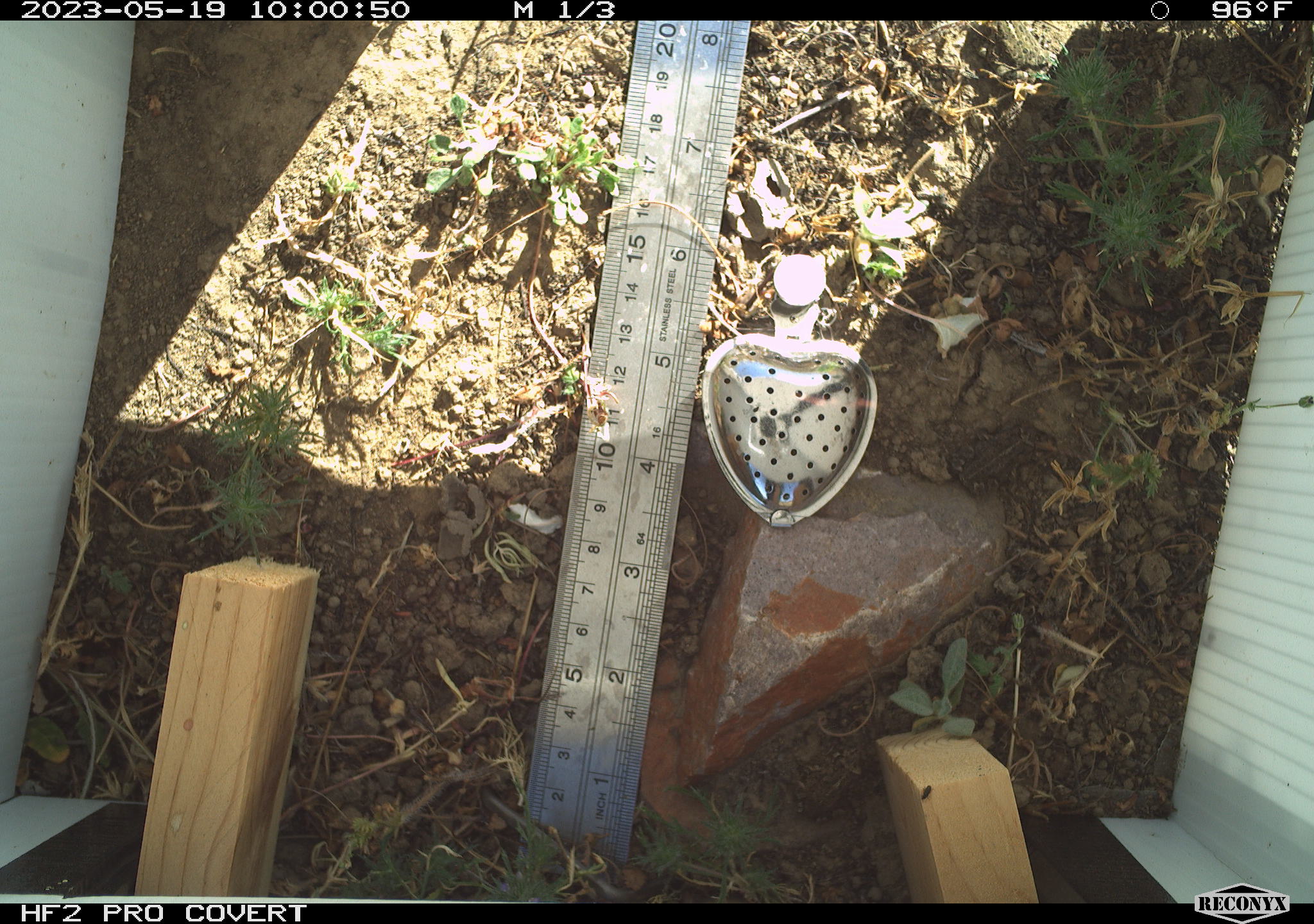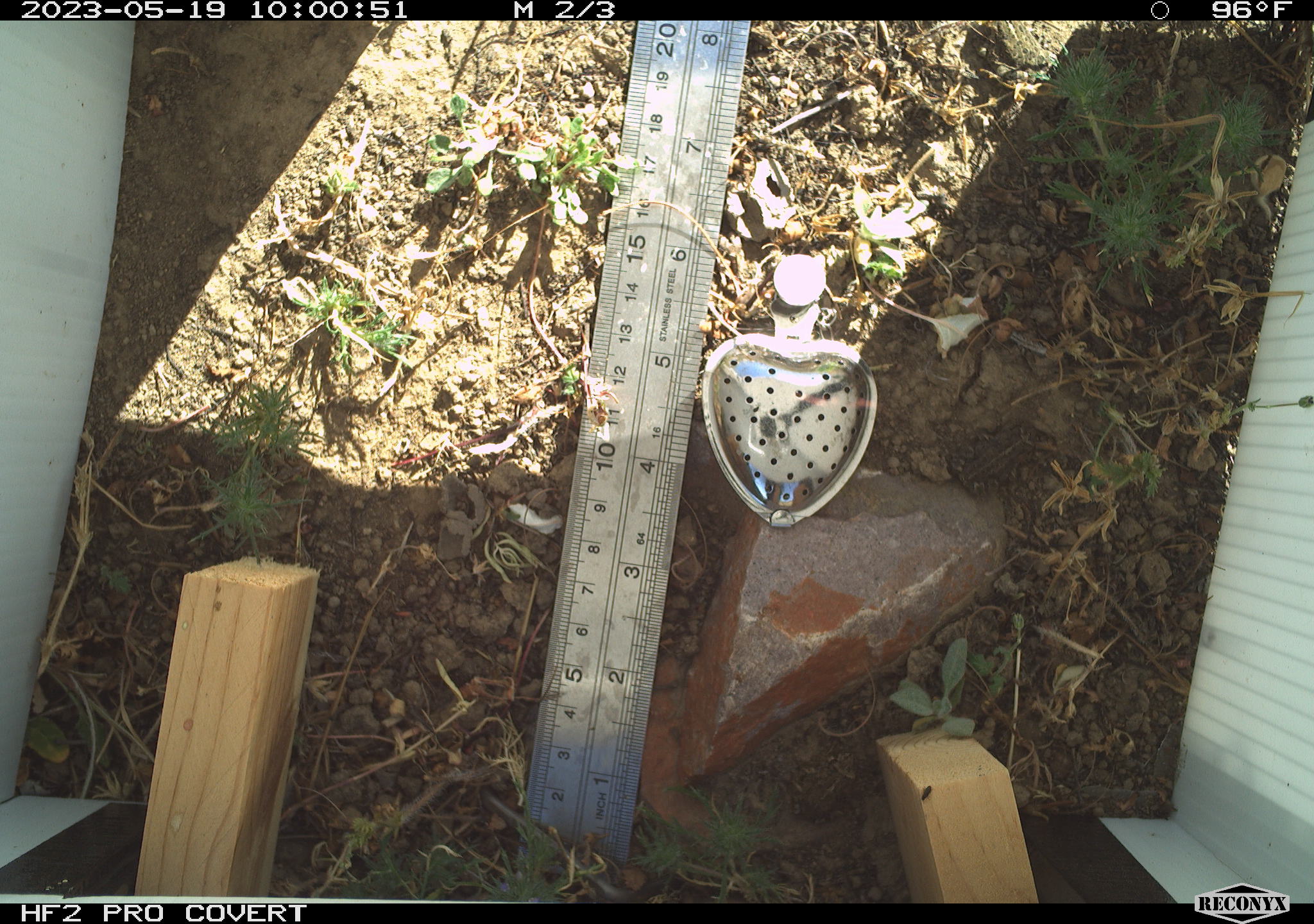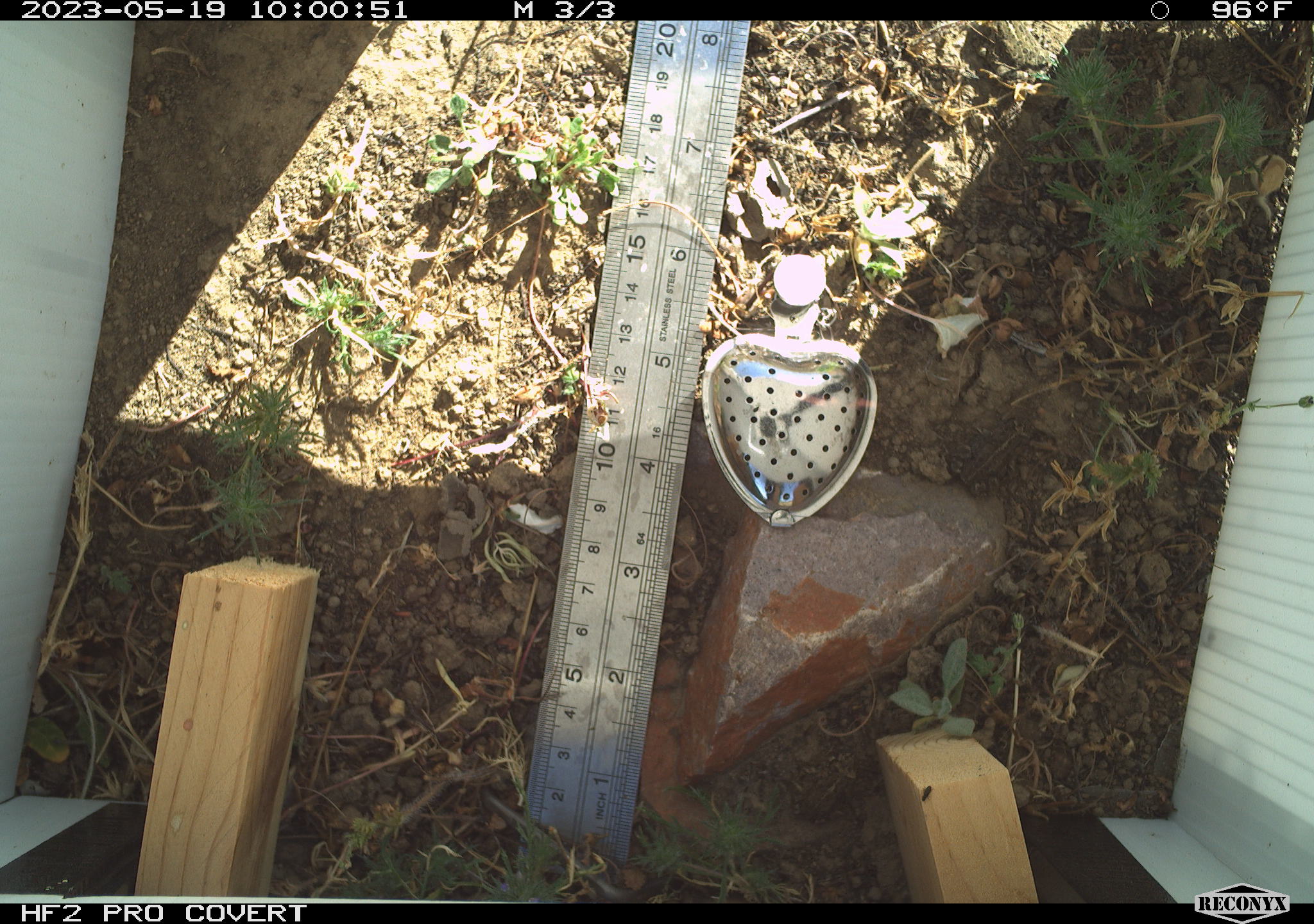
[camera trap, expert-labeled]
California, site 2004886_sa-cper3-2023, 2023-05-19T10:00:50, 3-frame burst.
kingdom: Animalia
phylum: Chordata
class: Amphibia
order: Anura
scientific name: Anura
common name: frogs